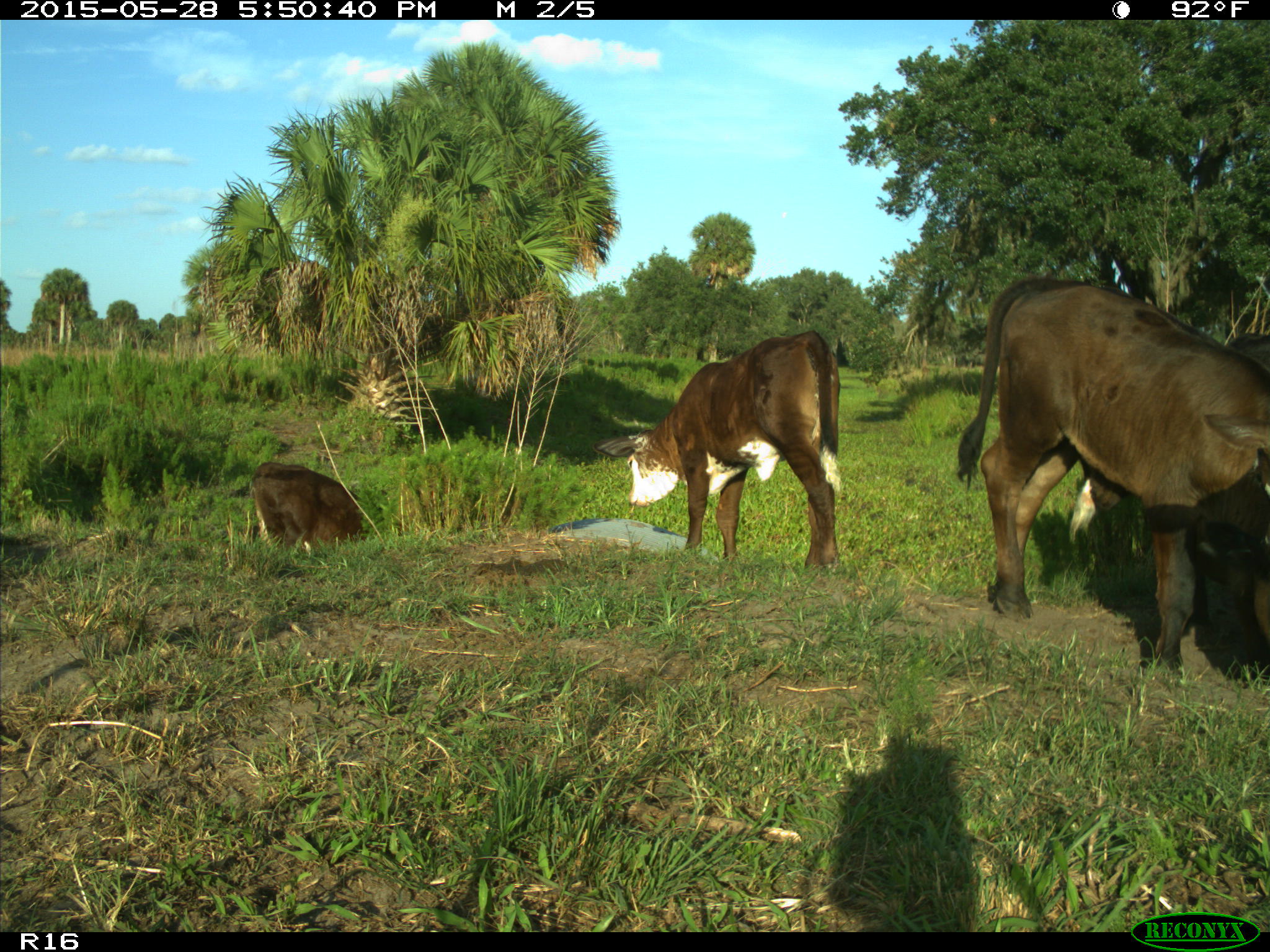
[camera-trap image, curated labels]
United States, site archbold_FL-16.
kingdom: Animalia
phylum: Chordata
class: Mammalia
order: Artiodactyla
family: Bovidae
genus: Bos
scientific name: Bos taurus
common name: domestic cow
Bos taurus (domestic cow).